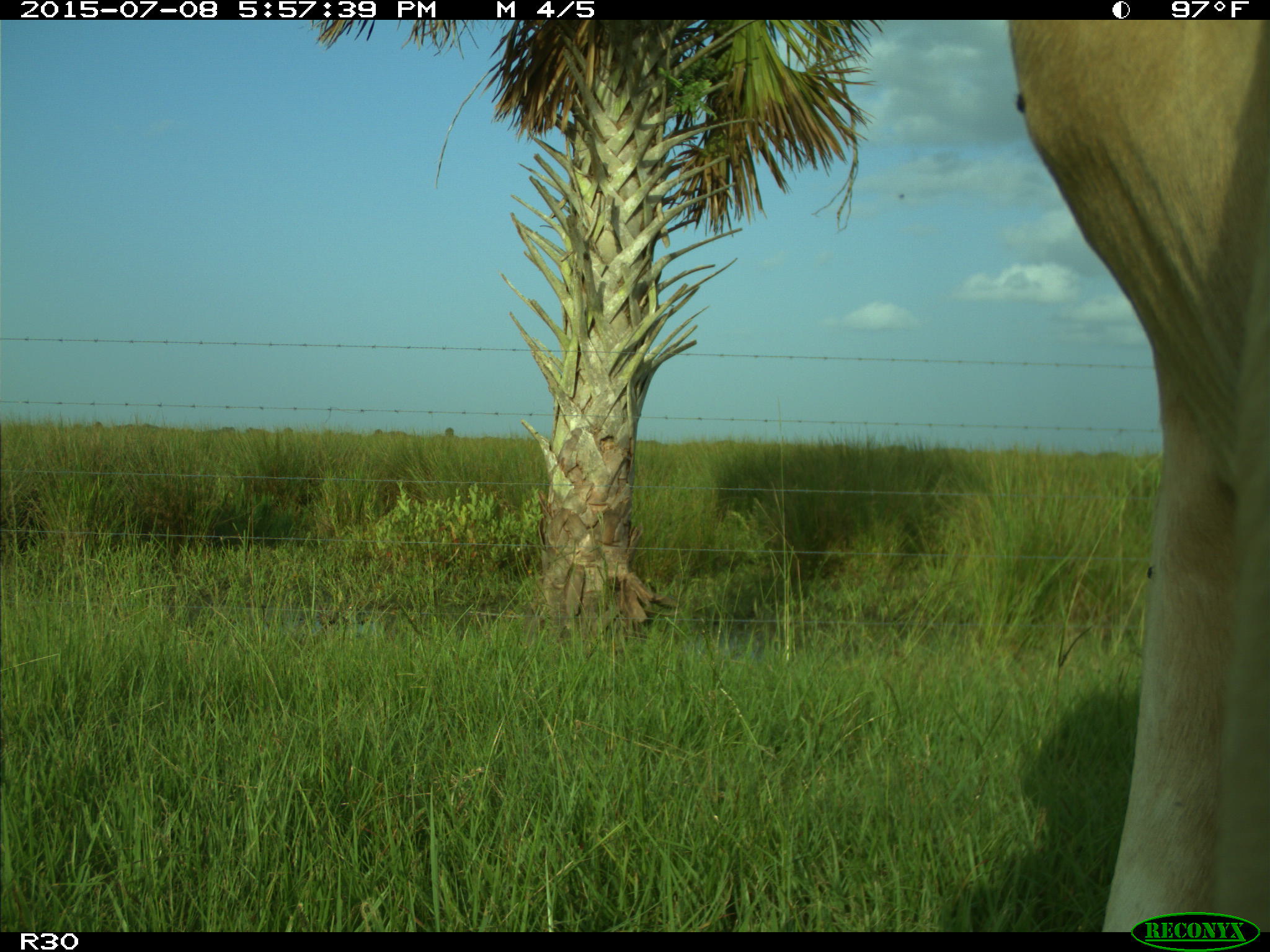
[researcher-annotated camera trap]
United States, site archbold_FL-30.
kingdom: Animalia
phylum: Chordata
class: Mammalia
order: Artiodactyla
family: Bovidae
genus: Bos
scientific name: Bos taurus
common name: domestic cow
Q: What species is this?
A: Bos taurus (domestic cow).